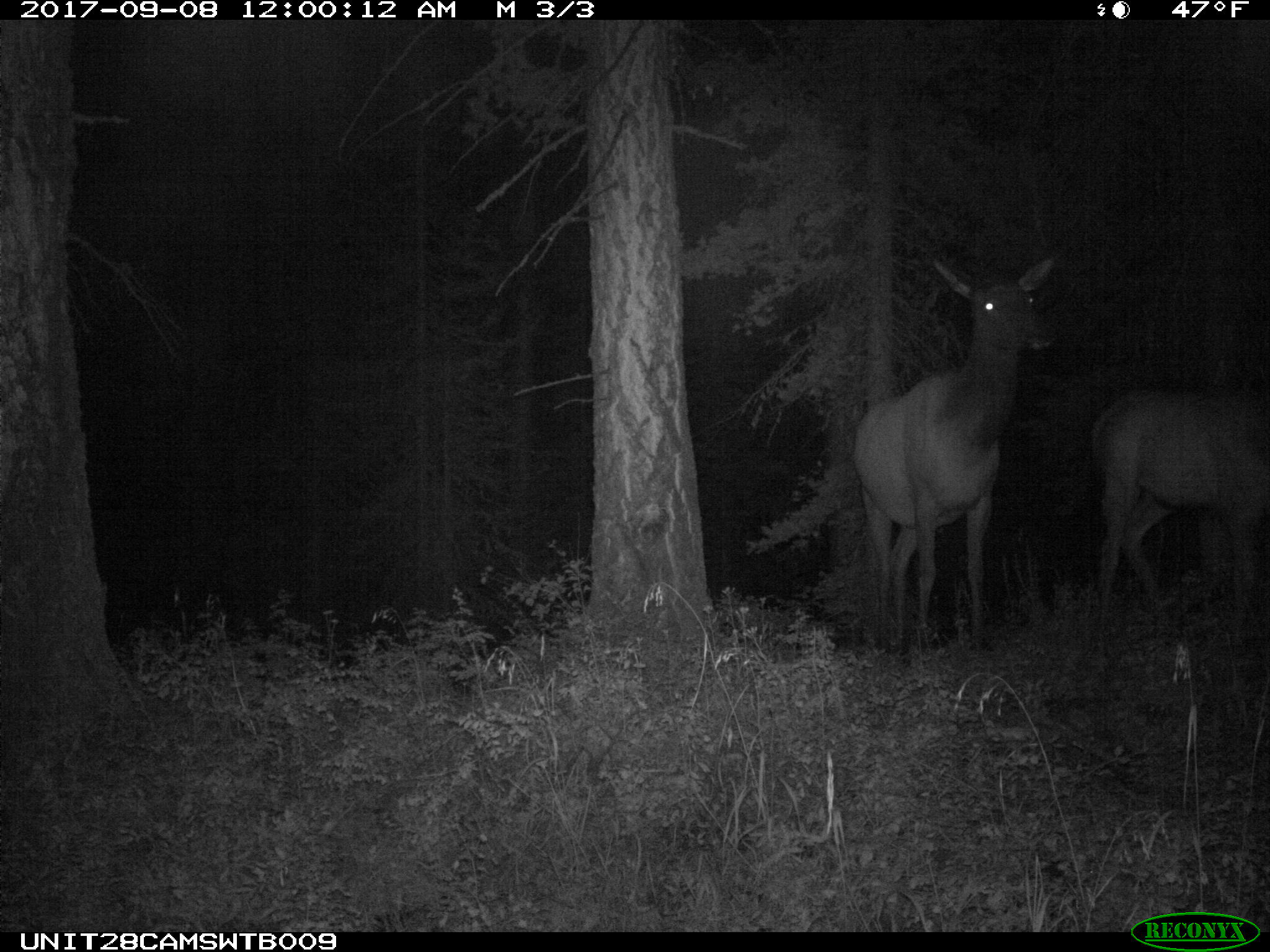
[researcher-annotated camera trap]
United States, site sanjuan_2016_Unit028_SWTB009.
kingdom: Animalia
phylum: Chordata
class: Mammalia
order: Artiodactyla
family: Cervidae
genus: Cervus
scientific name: Cervus elaphus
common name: red deer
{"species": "Cervus elaphus (red deer)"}